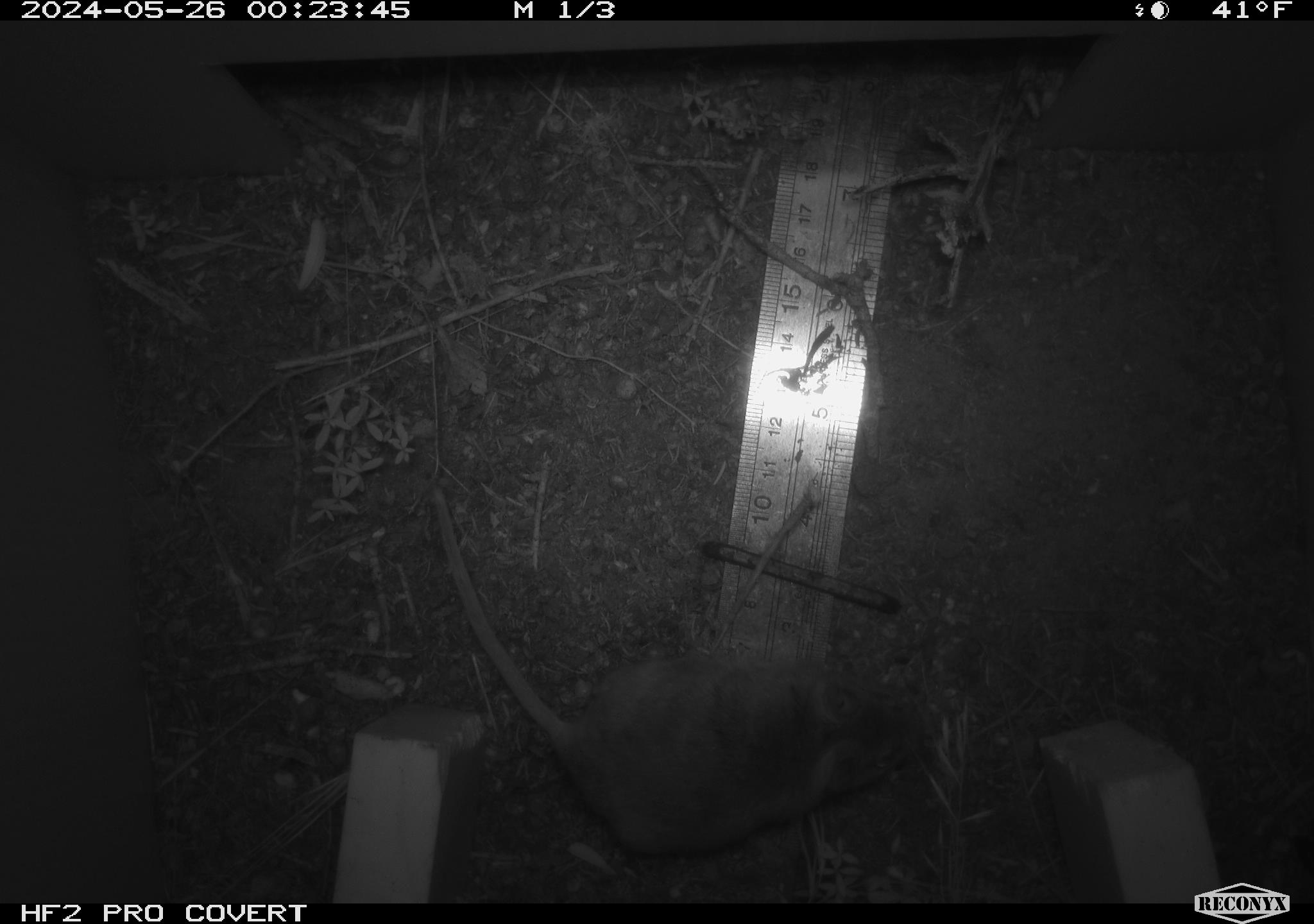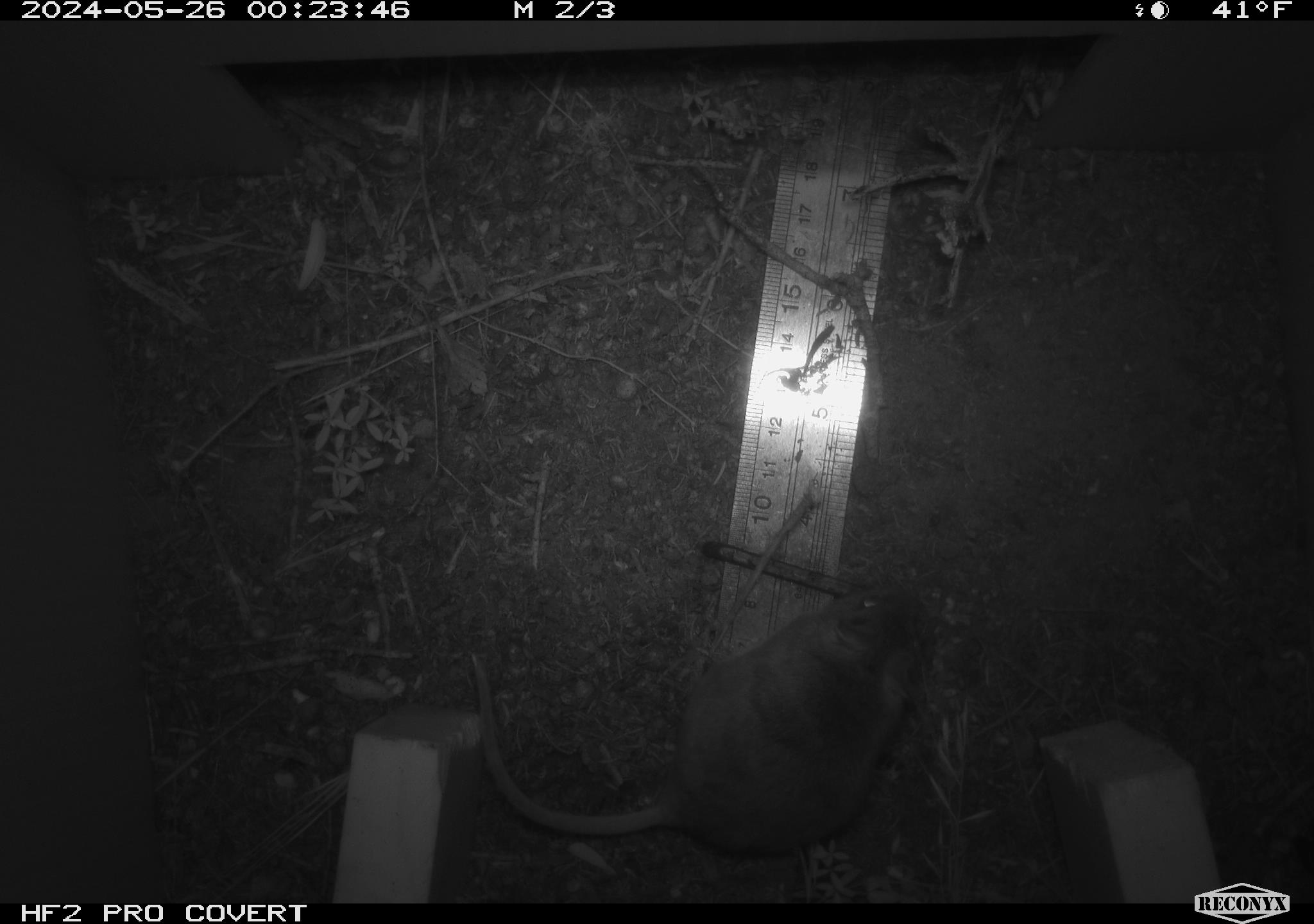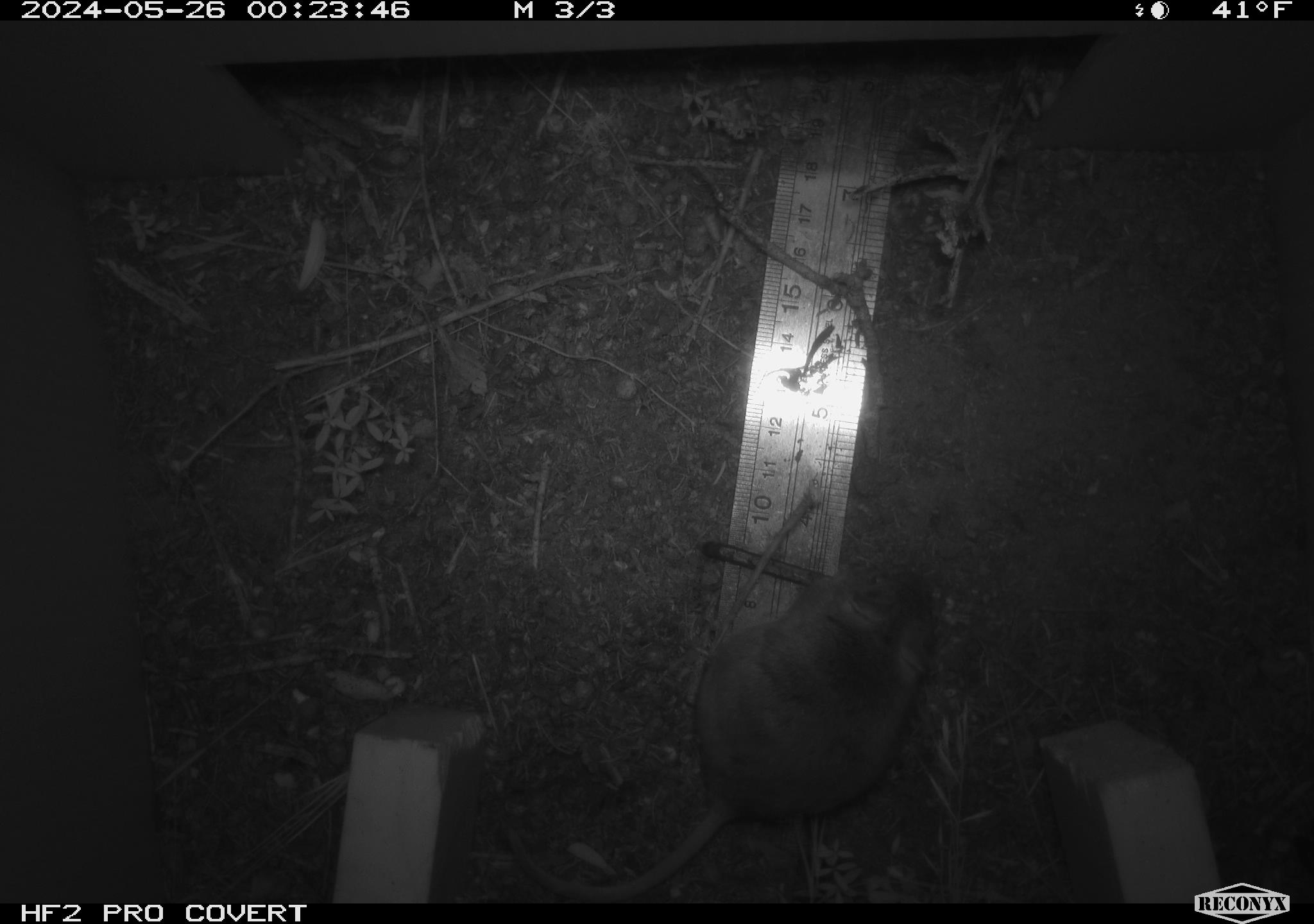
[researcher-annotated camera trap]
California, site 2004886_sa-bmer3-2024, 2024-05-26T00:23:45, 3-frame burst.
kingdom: Animalia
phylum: Chordata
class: Mammalia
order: Rodentia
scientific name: Rodentia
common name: mouse species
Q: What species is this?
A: Mouse species (Rodentia).